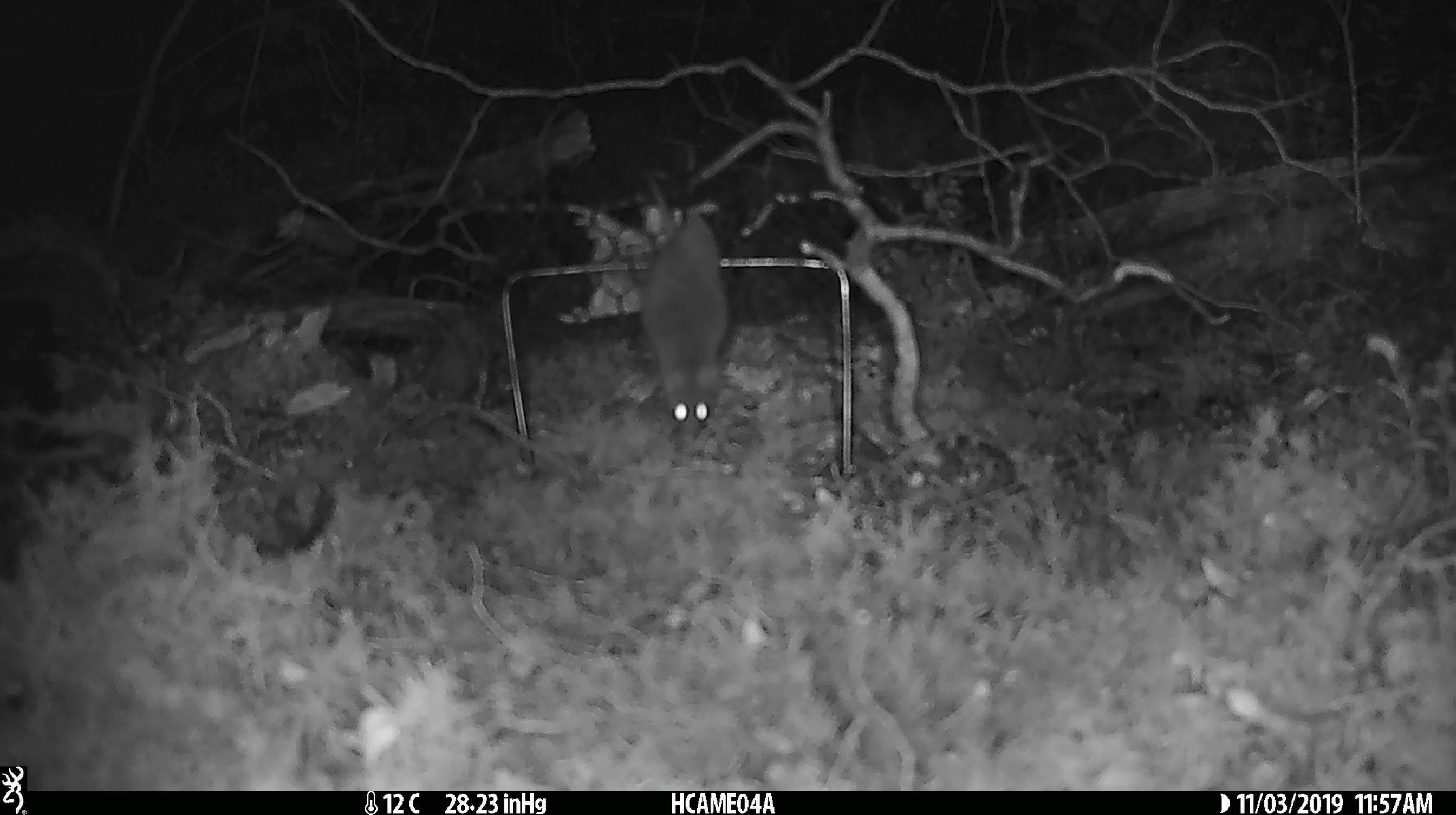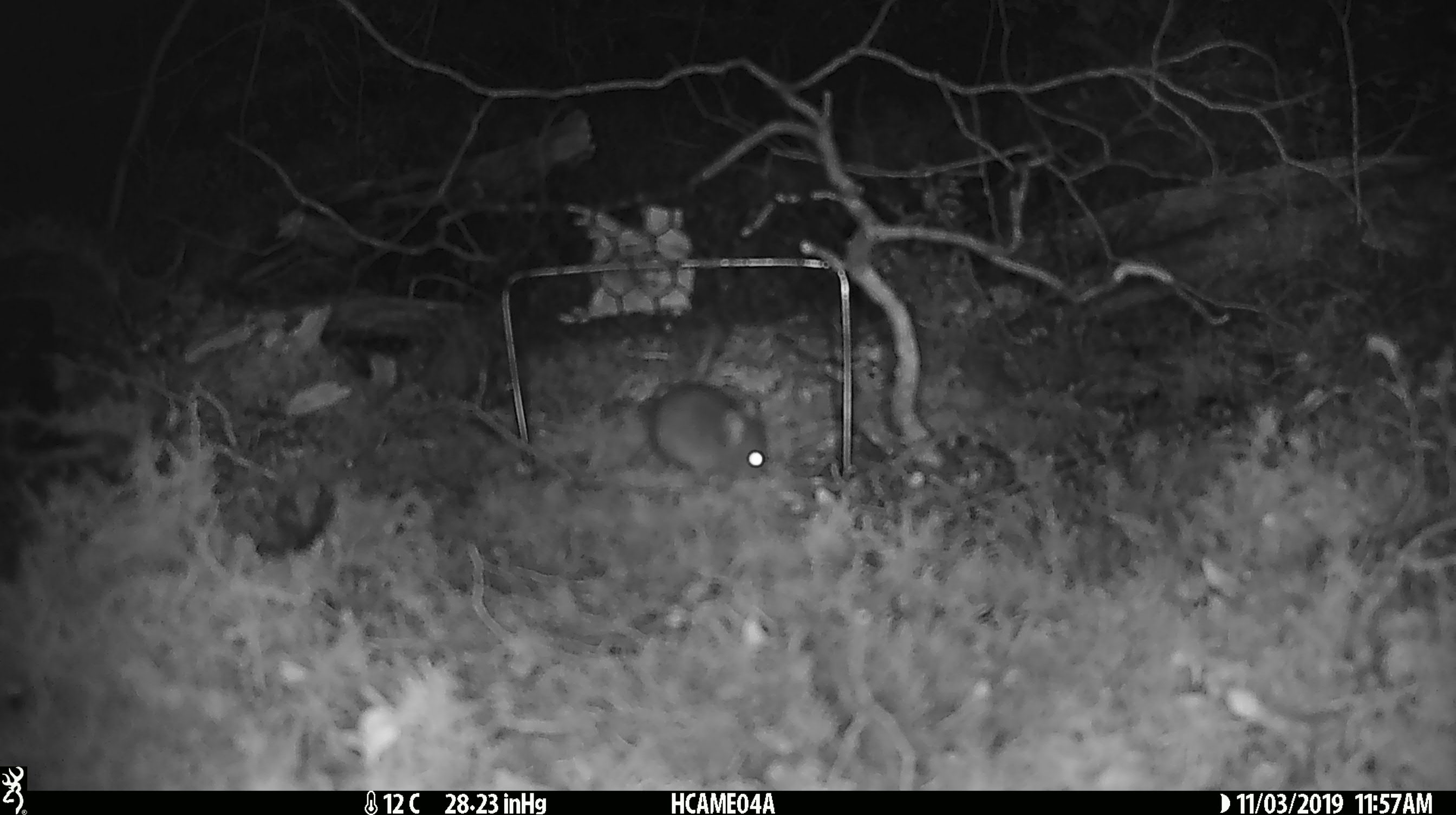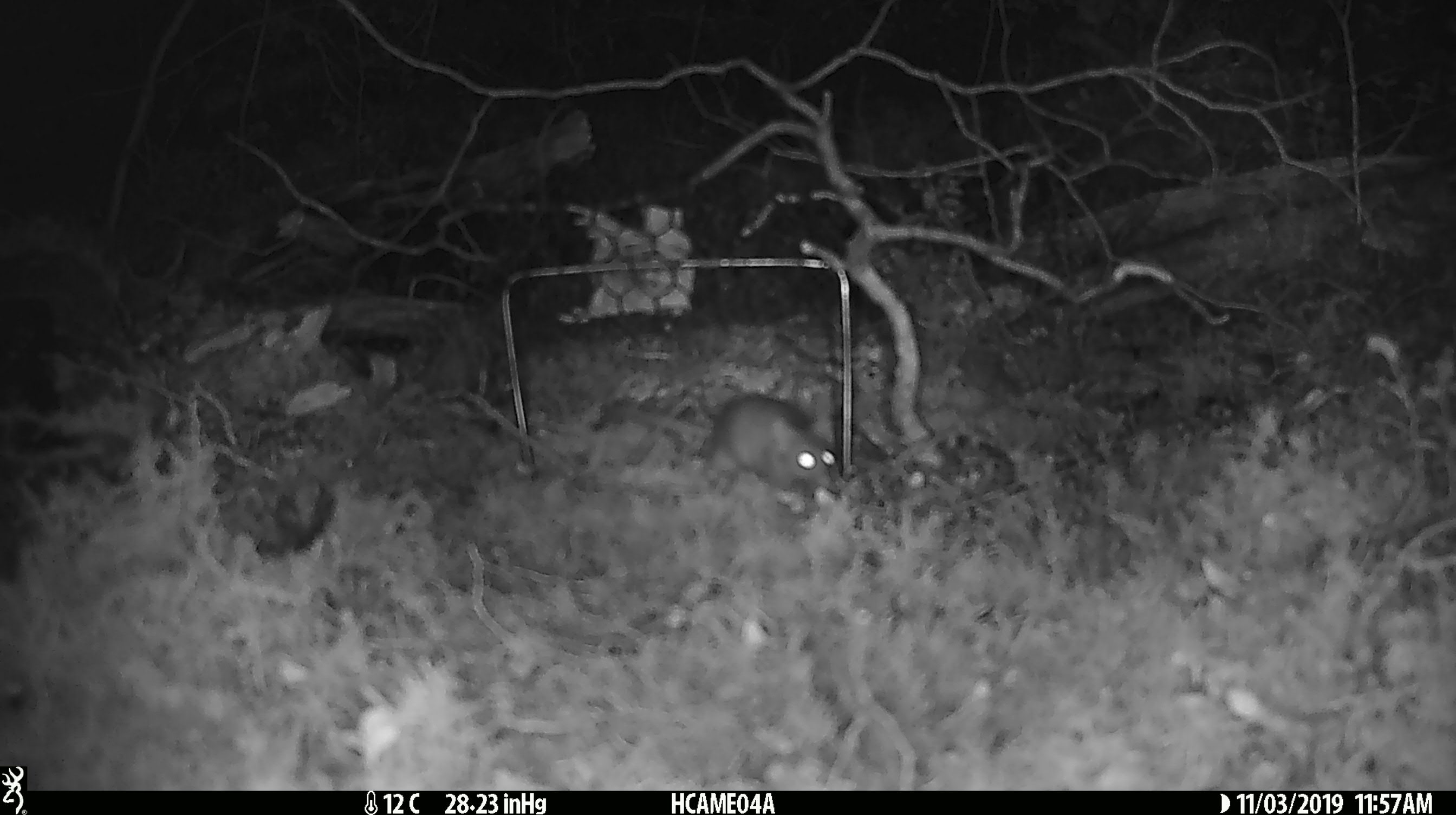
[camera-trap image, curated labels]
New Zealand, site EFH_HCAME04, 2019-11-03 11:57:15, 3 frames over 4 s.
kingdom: Animalia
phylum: Chordata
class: Mammalia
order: Rodentia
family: Muridae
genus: Mus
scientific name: Mus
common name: mouse